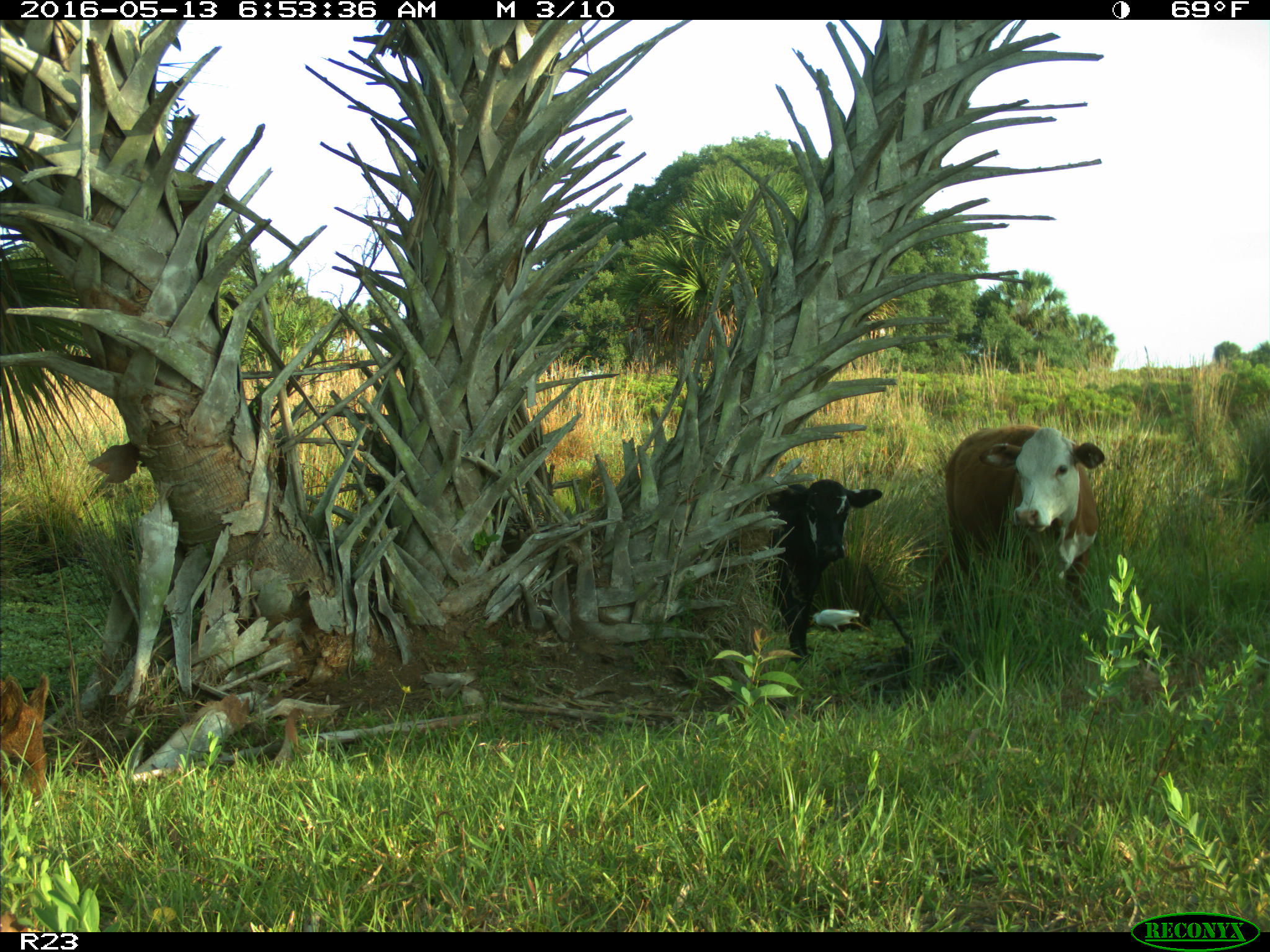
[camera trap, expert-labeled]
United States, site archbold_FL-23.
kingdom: Animalia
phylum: Chordata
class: Mammalia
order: Artiodactyla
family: Bovidae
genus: Bos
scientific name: Bos taurus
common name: domestic cow